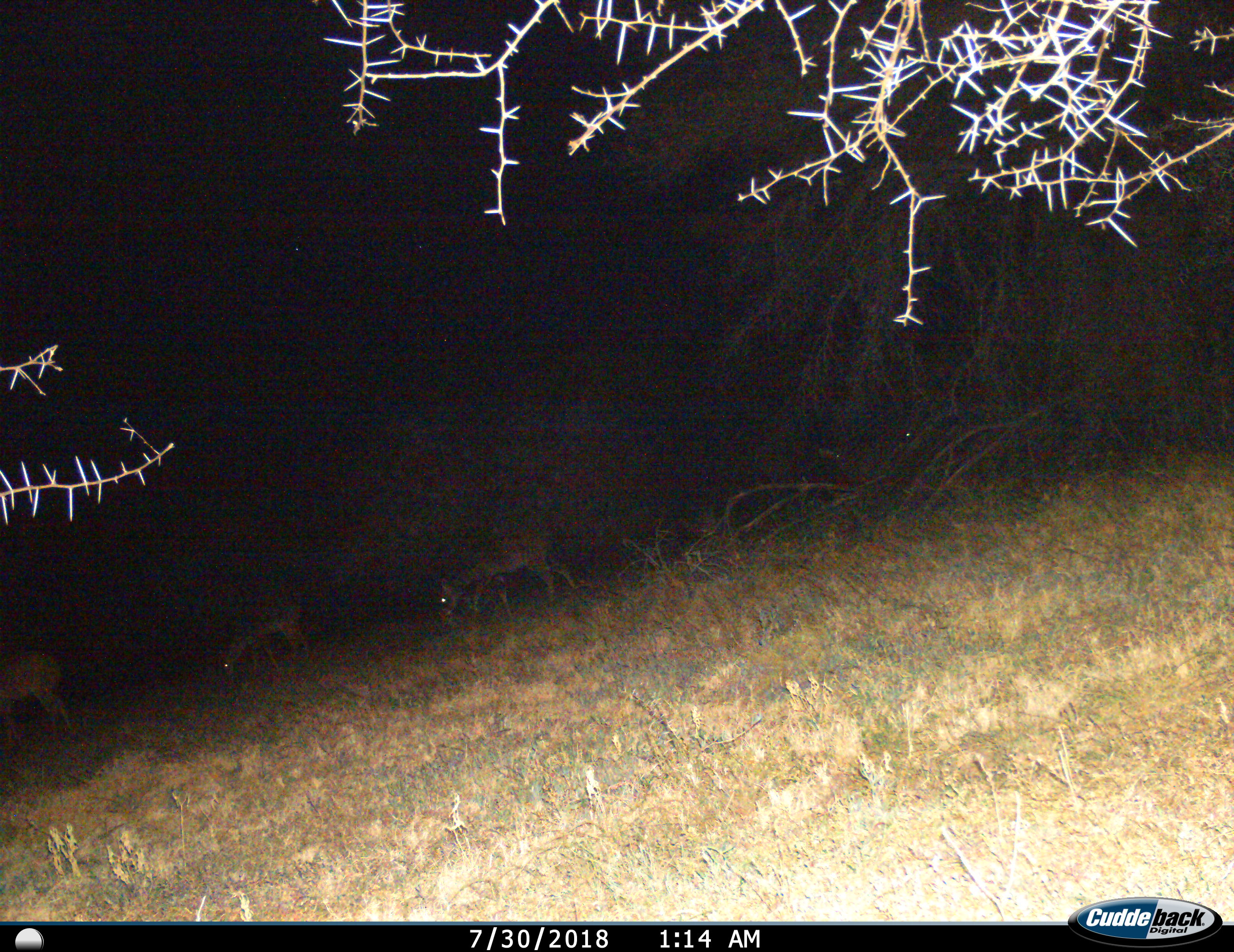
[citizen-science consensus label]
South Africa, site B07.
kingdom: Animalia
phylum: Chordata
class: Mammalia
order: Artiodactyla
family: Bovidae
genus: Tragelaphus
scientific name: Tragelaphus strepsiceros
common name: greater kudu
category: kudu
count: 3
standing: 20%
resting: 0%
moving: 0%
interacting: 0%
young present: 20%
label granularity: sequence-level